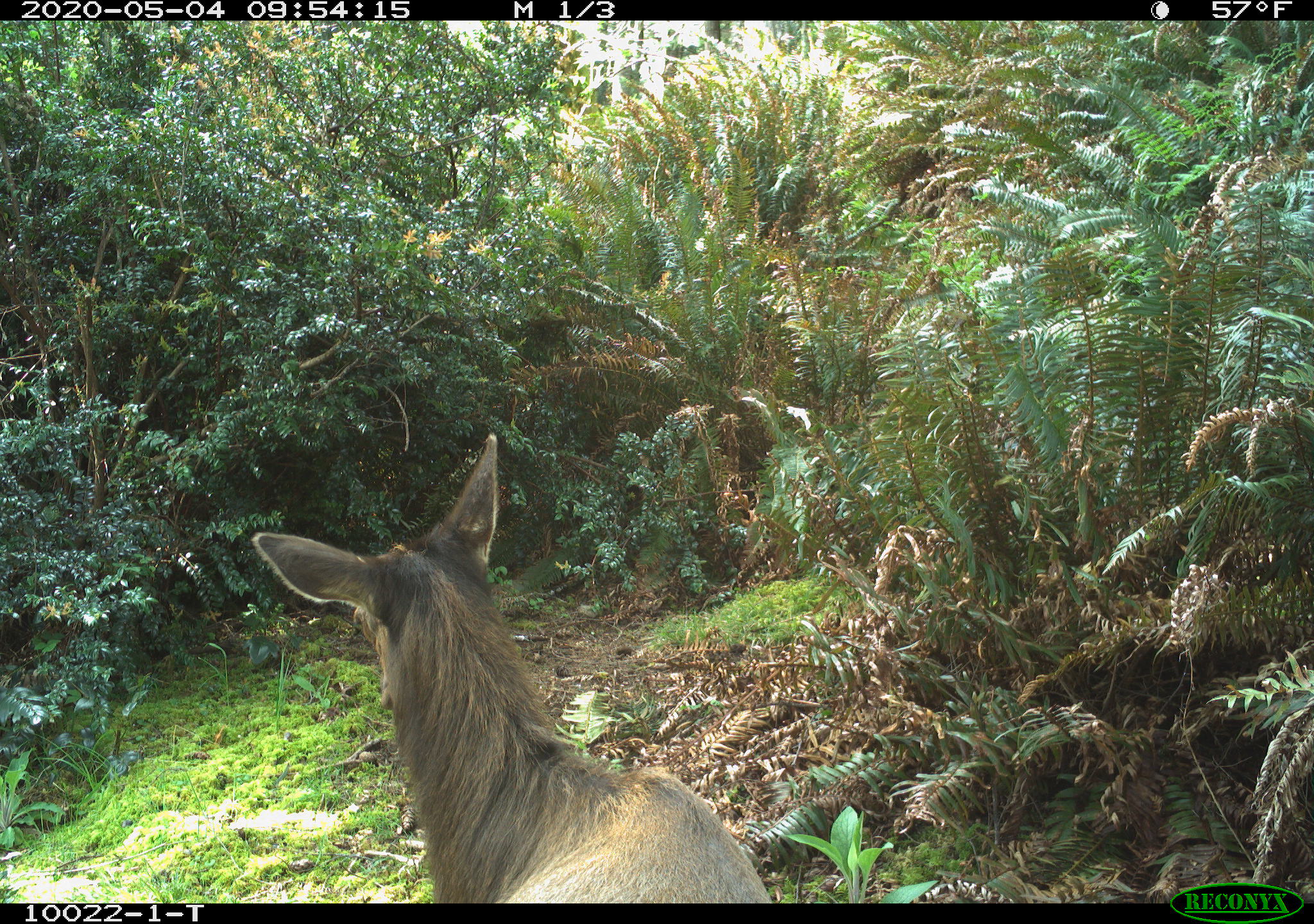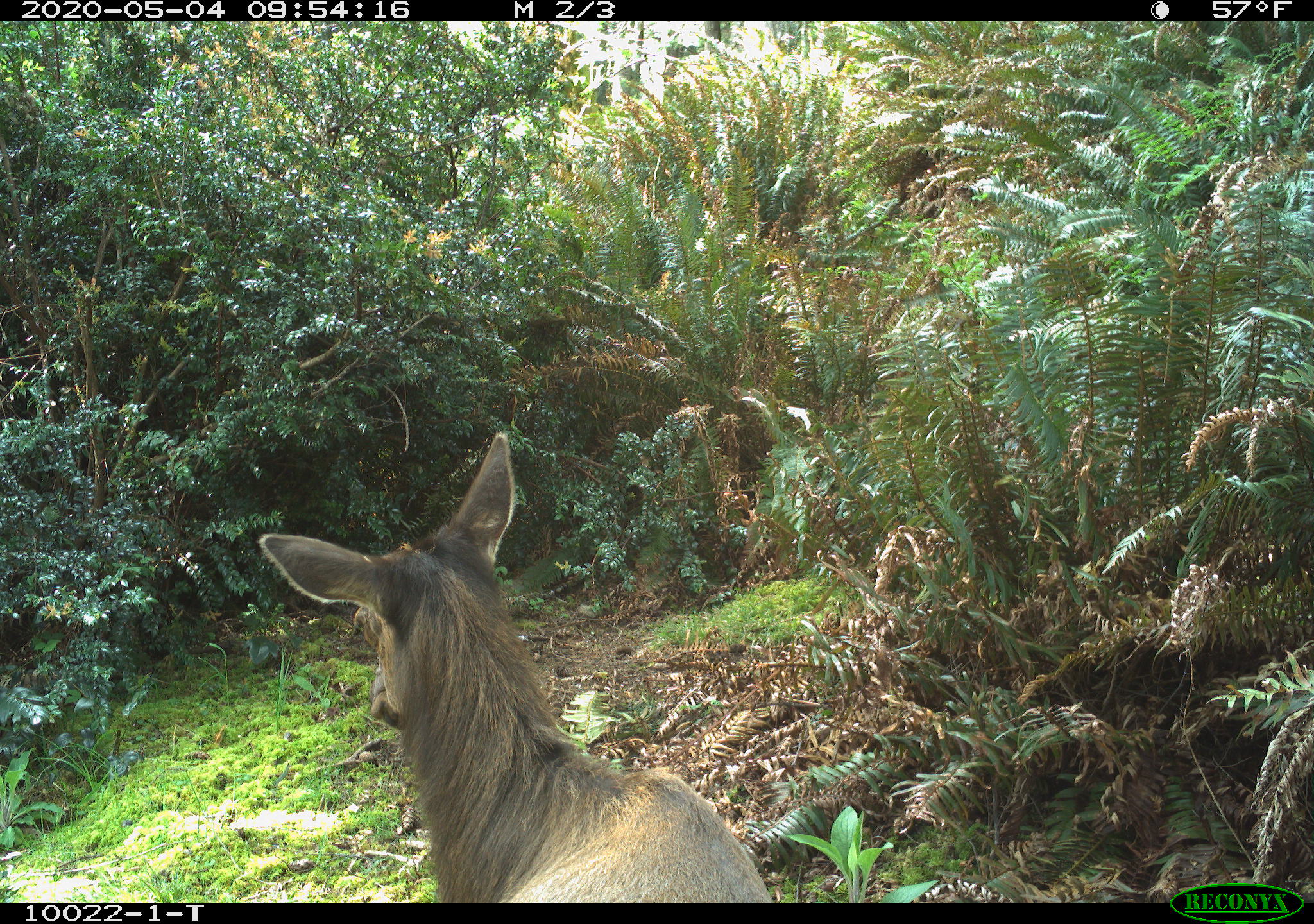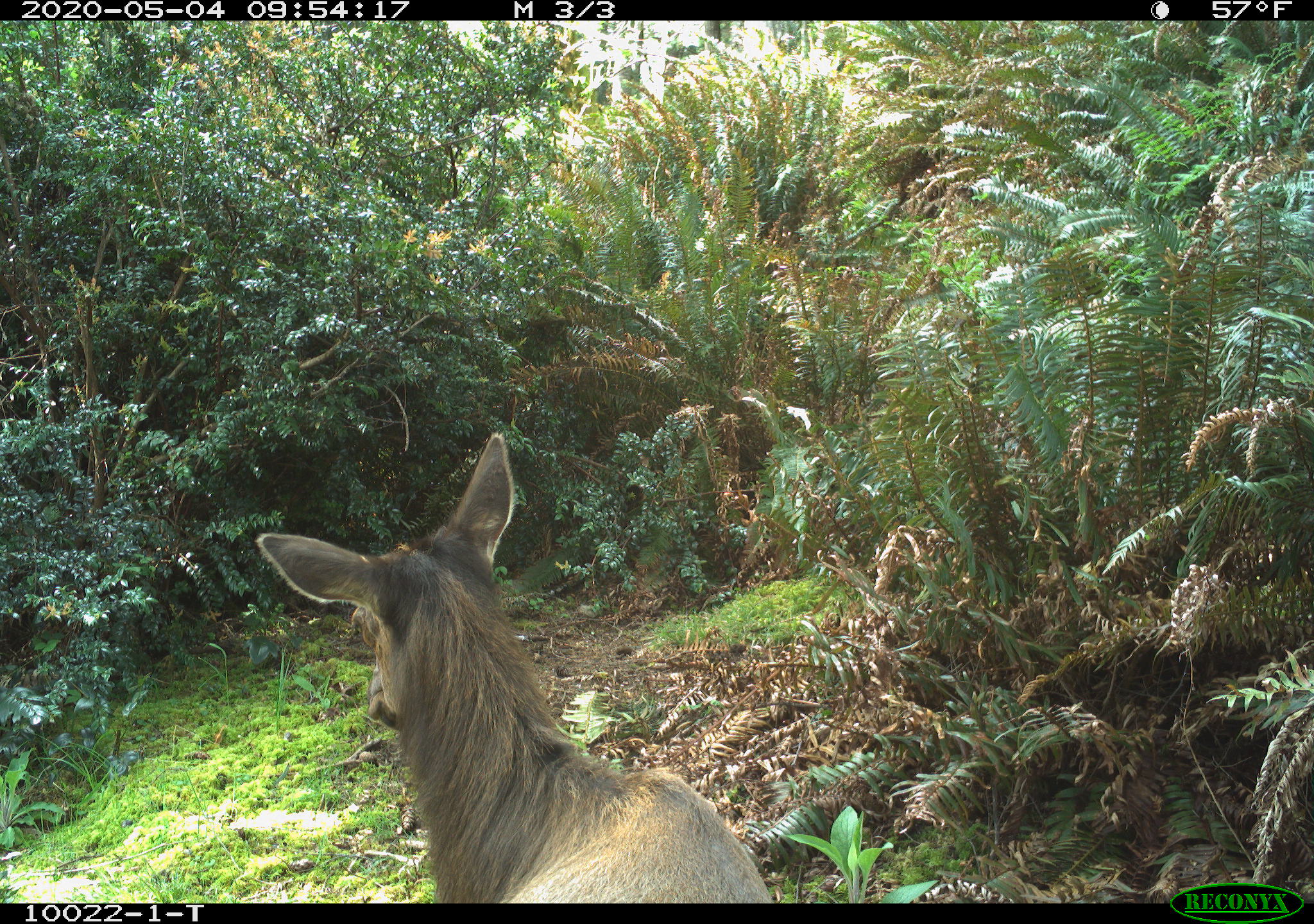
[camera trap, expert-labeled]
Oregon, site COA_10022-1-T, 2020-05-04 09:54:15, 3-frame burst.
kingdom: Animalia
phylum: Chordata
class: Mammalia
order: Artiodactyla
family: Cervidae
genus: Cervus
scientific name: Cervus canadensis roosevelti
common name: roosevelt elk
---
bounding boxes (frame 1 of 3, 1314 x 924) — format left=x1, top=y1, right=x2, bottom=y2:
roosevelt elk: left=245, top=426, right=777, bottom=897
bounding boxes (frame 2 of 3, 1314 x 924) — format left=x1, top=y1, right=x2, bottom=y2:
roosevelt elk: left=251, top=422, right=777, bottom=895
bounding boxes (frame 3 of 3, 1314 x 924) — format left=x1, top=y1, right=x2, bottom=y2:
roosevelt elk: left=247, top=428, right=781, bottom=899